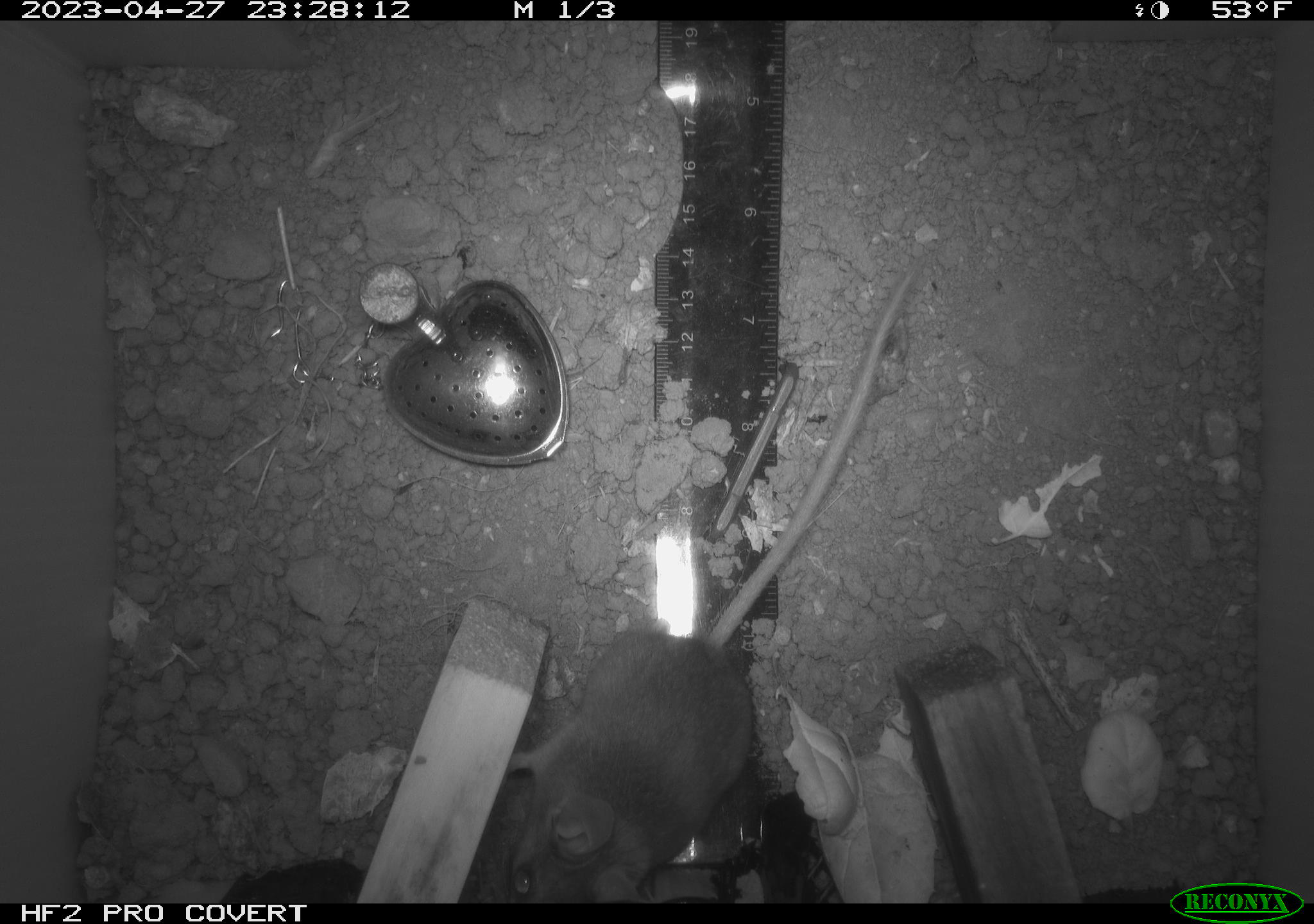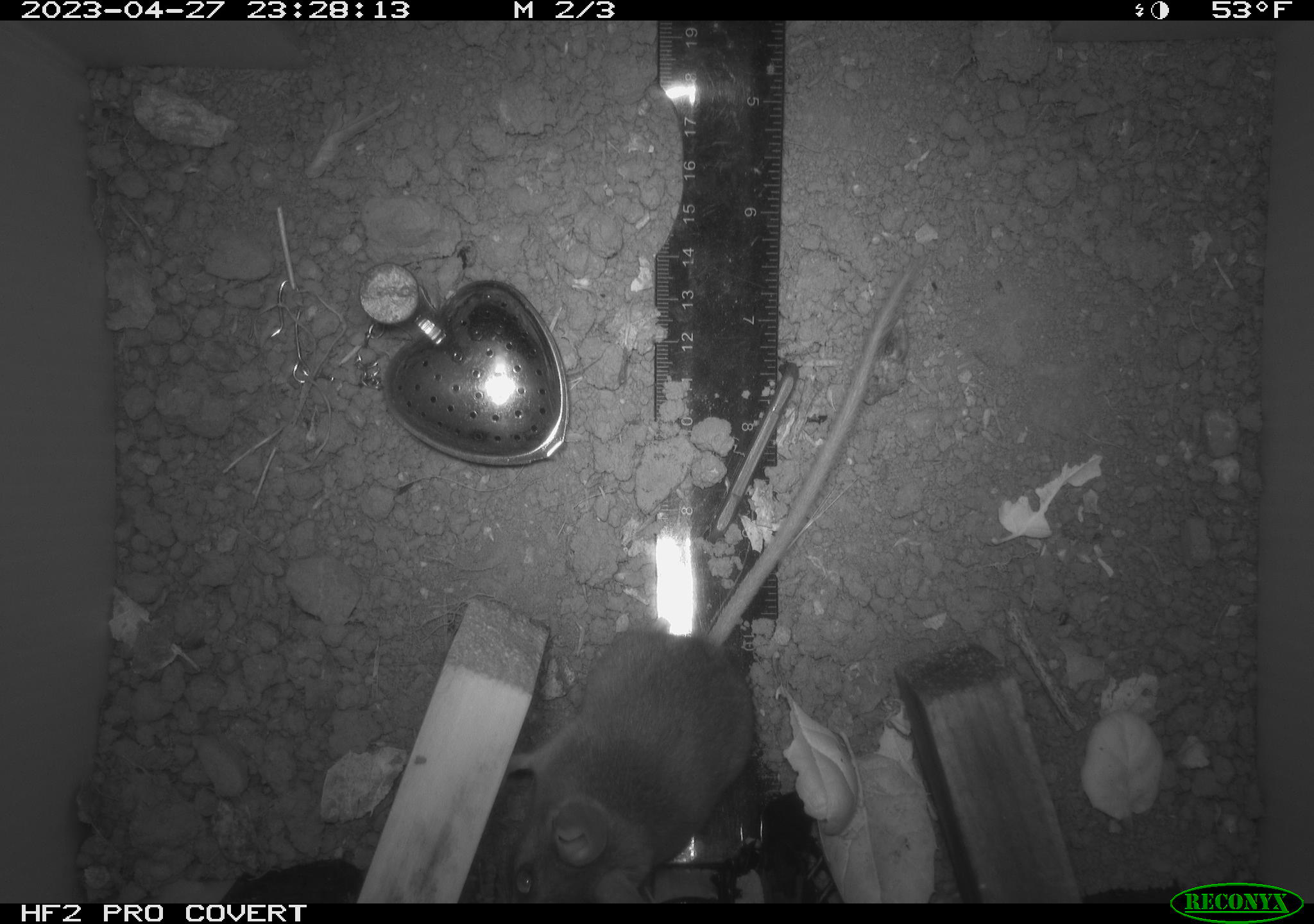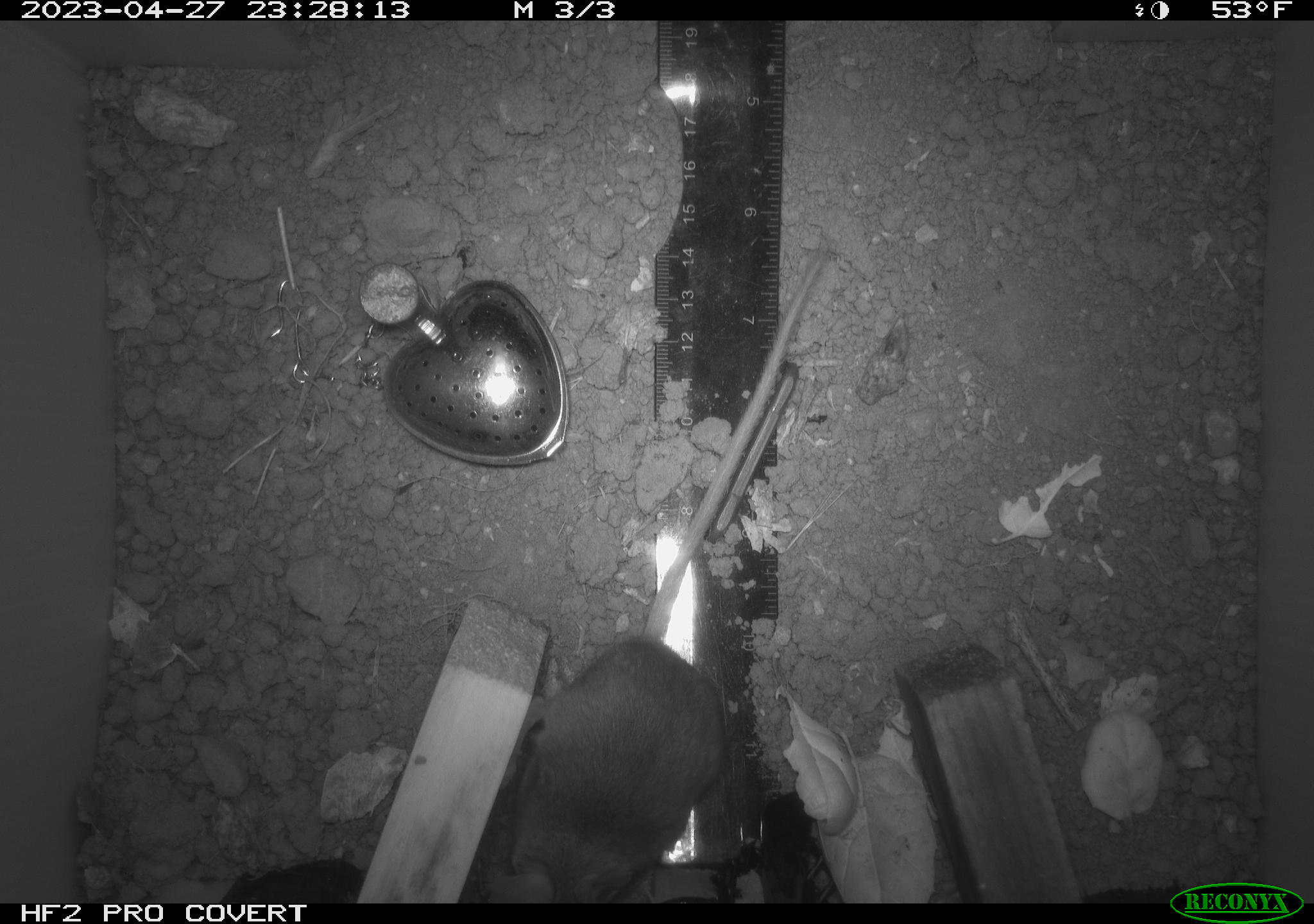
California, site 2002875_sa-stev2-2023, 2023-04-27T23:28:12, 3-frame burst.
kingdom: Animalia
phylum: Chordata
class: Mammalia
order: Rodentia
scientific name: Rodentia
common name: mouse species